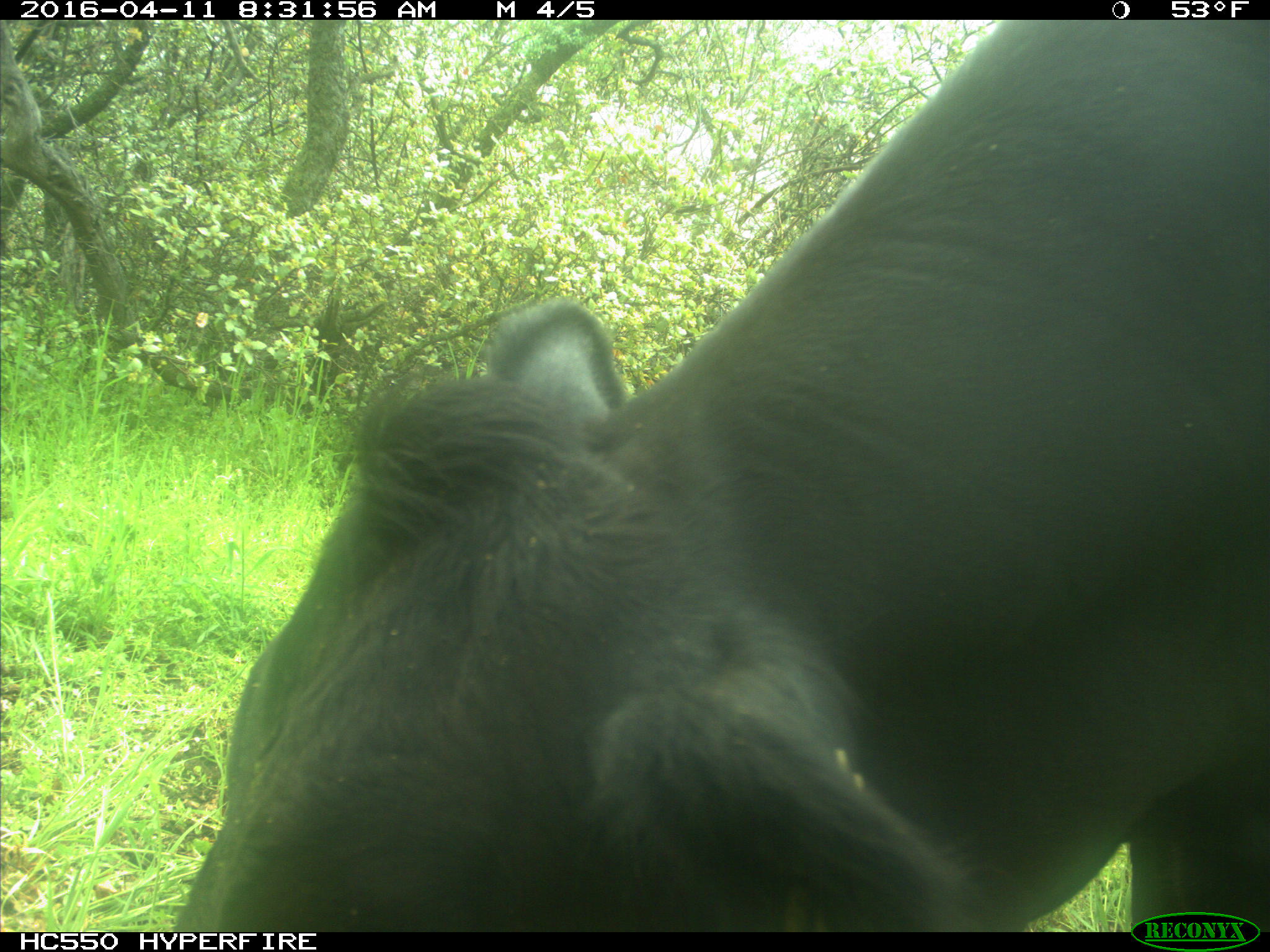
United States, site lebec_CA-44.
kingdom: Animalia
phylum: Chordata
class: Mammalia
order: Artiodactyla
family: Bovidae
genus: Bos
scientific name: Bos taurus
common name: domestic cow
Bos taurus (domestic cow).